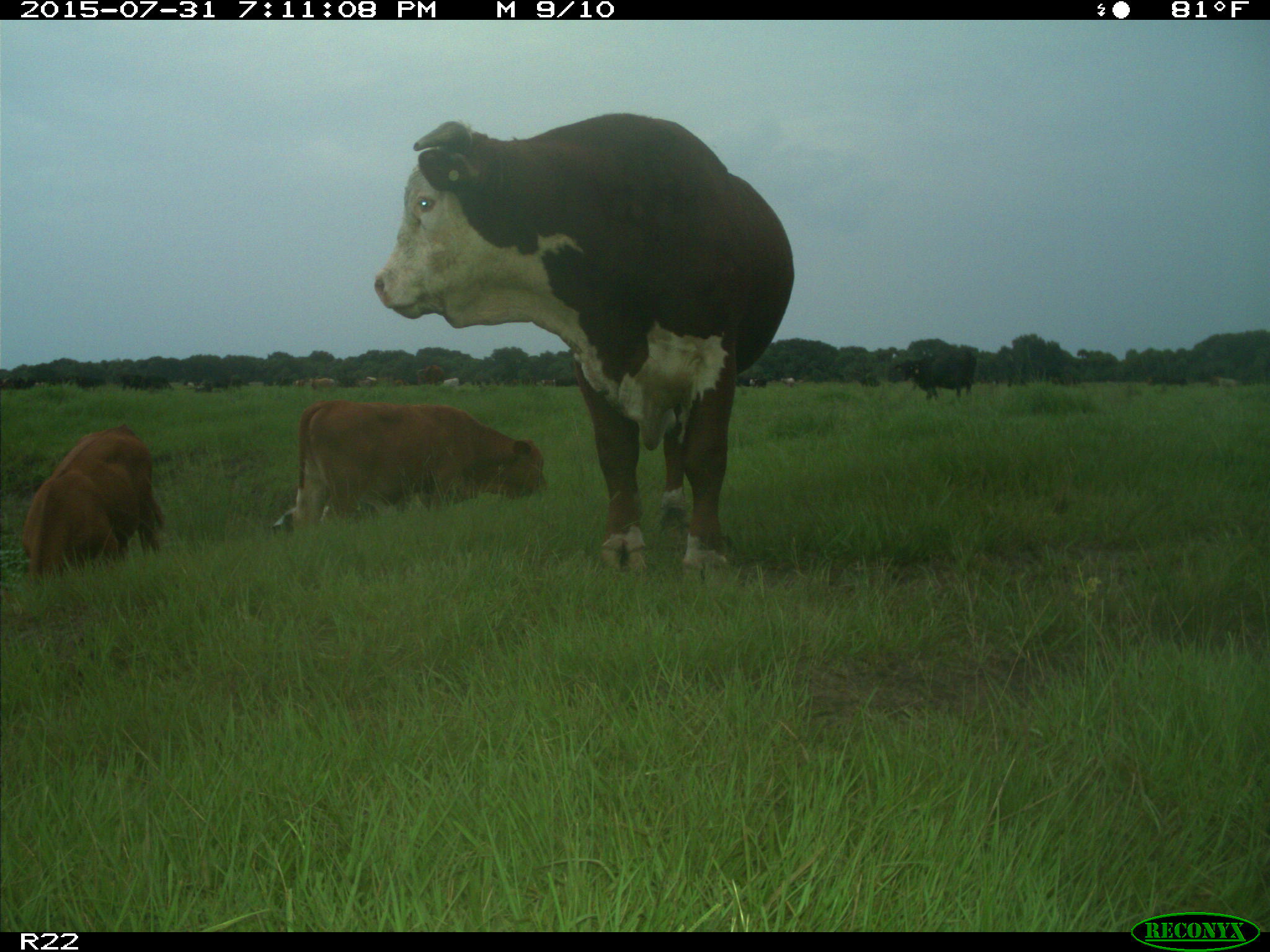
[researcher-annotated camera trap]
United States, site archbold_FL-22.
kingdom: Animalia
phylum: Chordata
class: Mammalia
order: Artiodactyla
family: Bovidae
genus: Bos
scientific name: Bos taurus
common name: domestic cow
Bos taurus (domestic cow).